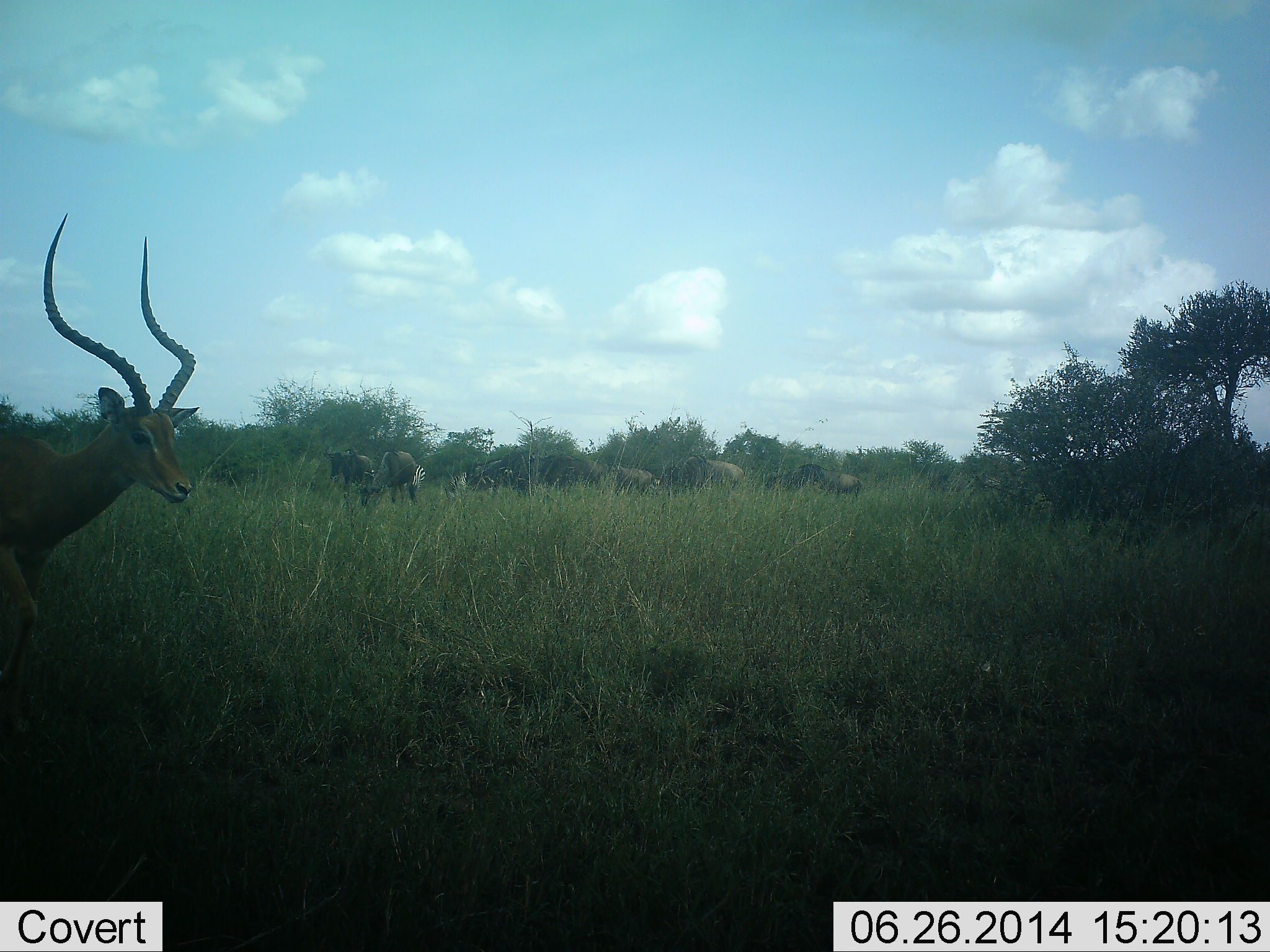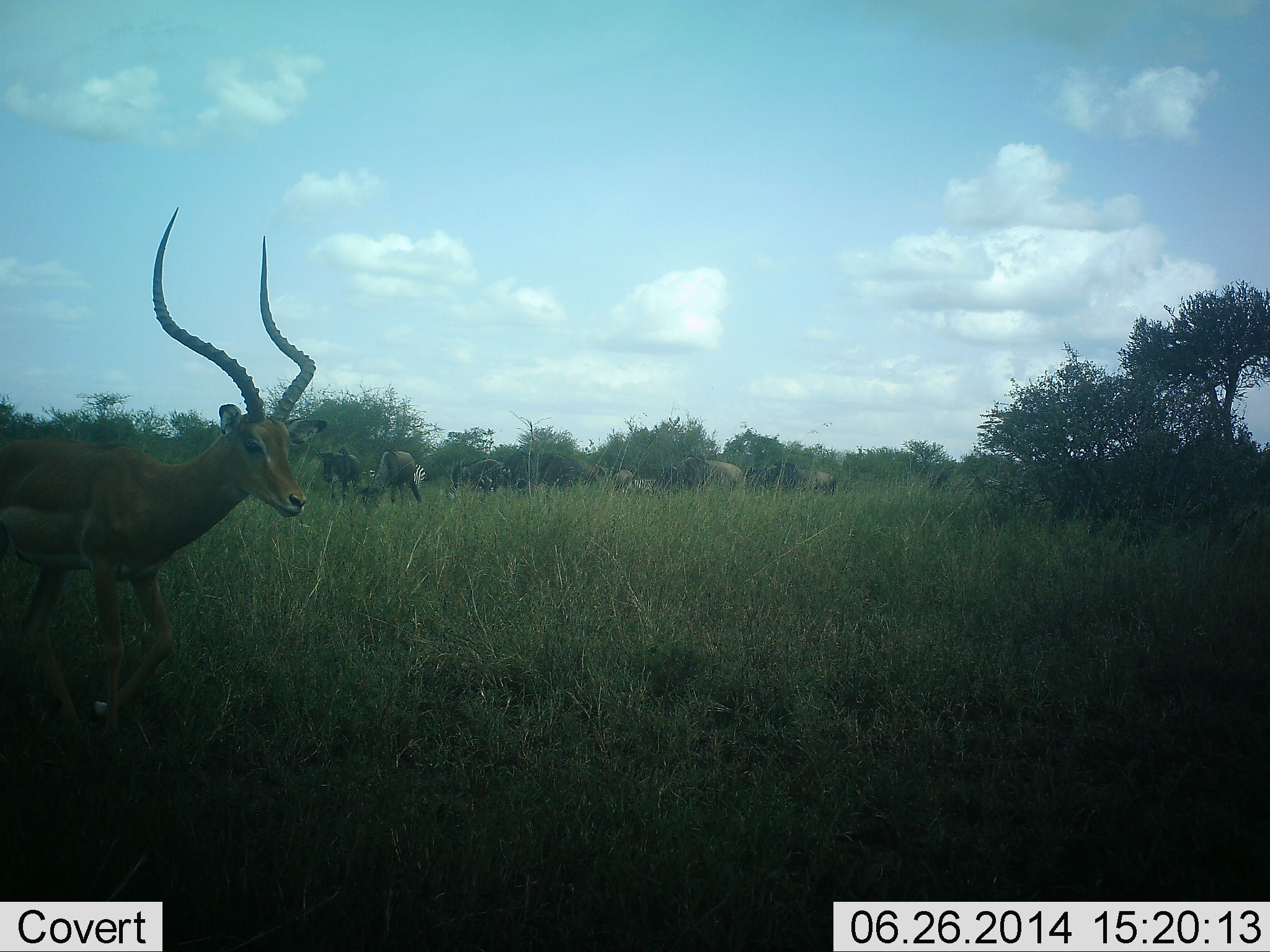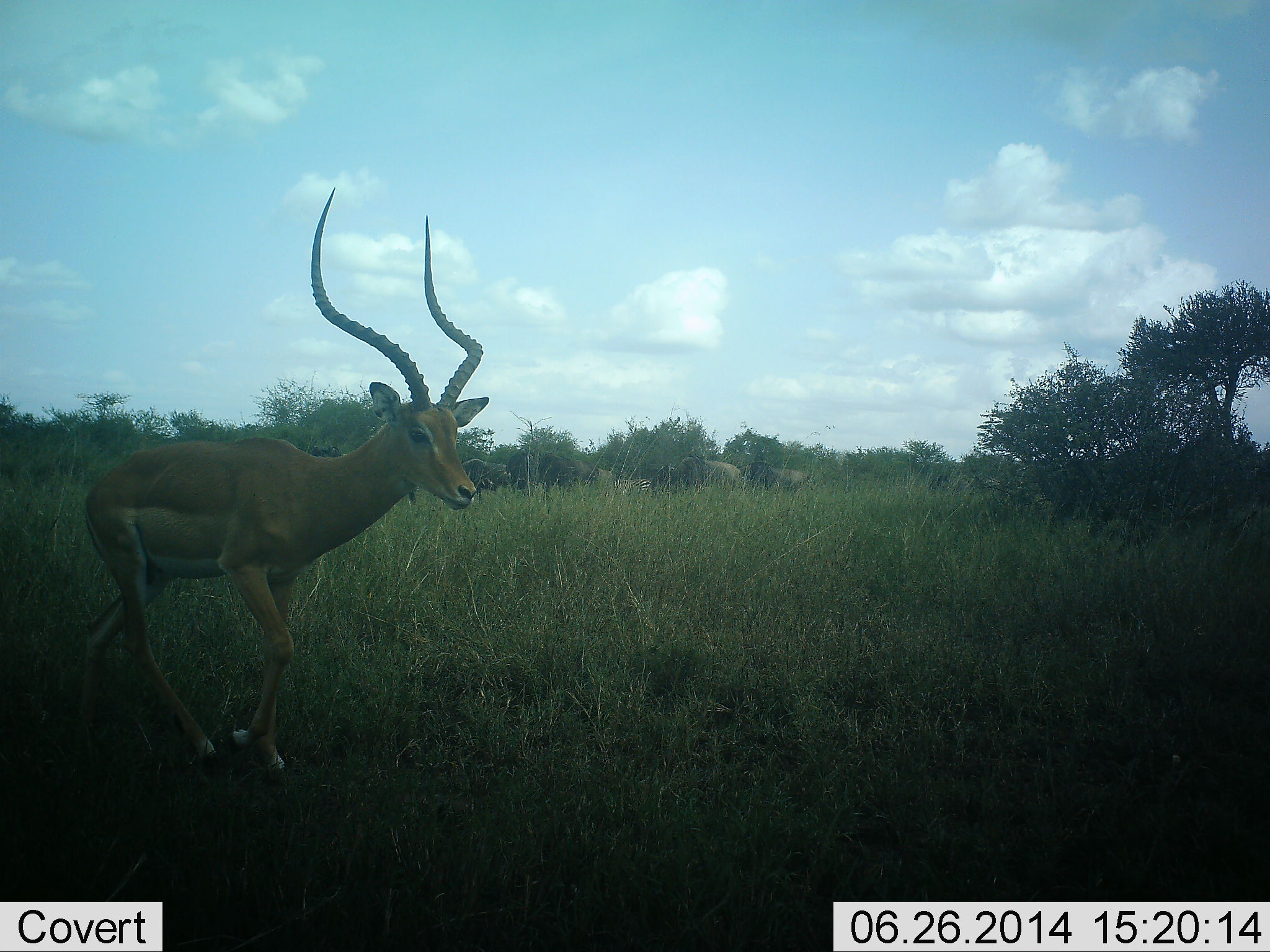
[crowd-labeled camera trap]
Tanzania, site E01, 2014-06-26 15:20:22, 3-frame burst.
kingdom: Animalia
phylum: Chordata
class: Mammalia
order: Artiodactyla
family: Bovidae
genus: Aepyceros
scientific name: Aepyceros melampus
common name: impala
Impala (Aepyceros melampus), count 1. Behavior (volunteer vote fractions): standing 21%, resting 0%, moving 84%, interacting 0%. Young present (vote fraction): 0%. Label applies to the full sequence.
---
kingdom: Animalia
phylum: Chordata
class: Mammalia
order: Artiodactyla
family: Bovidae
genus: Connochaetes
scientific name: Connochaetes taurinus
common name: blue wildebeest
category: wildebeest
Wildebeest (blue wildebeest) (Connochaetes taurinus), count 10. Behavior (volunteer vote fractions): standing 33%, resting 8%, moving 75%, interacting 0%. Young present (vote fraction): 0%. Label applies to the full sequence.